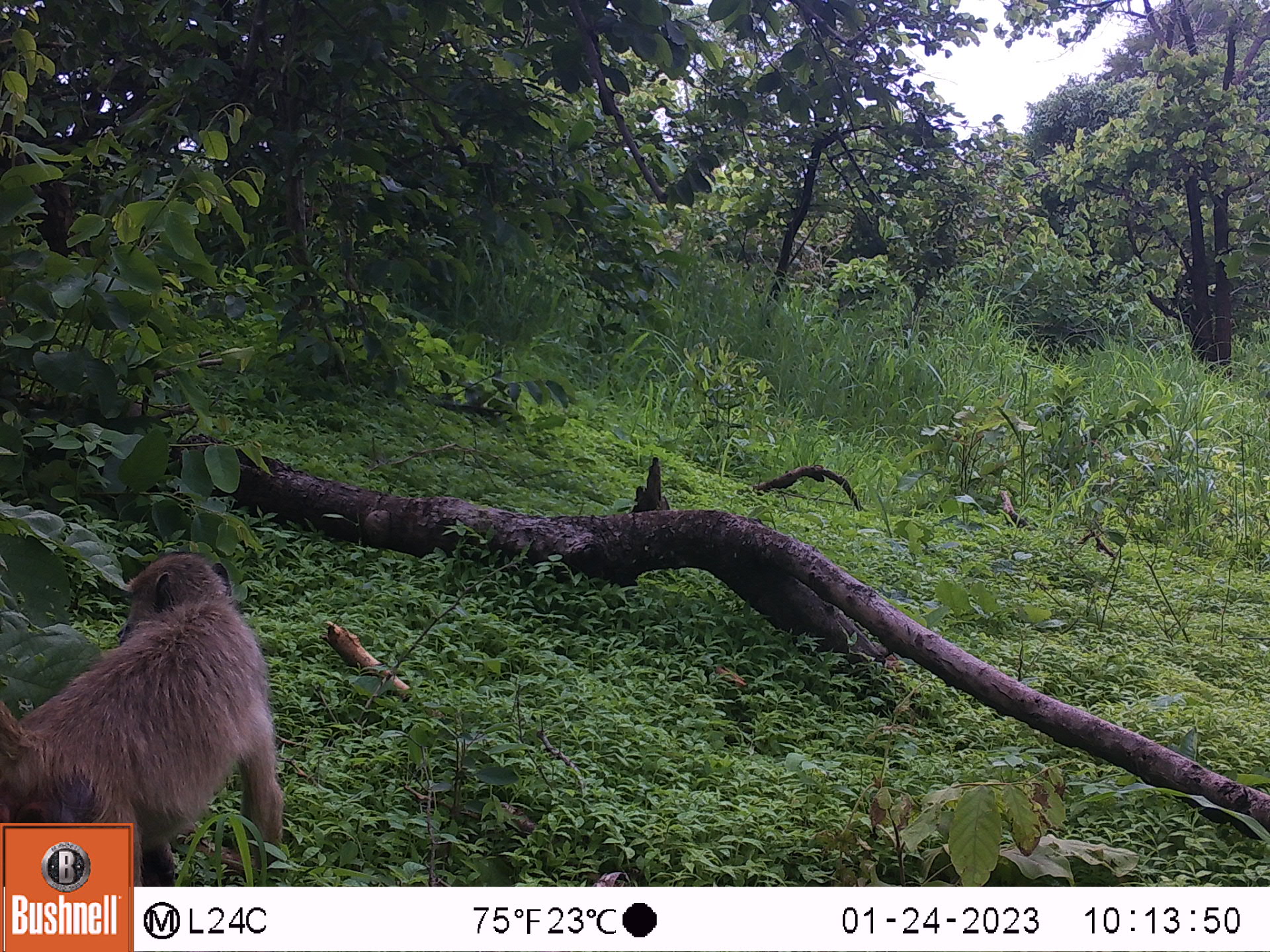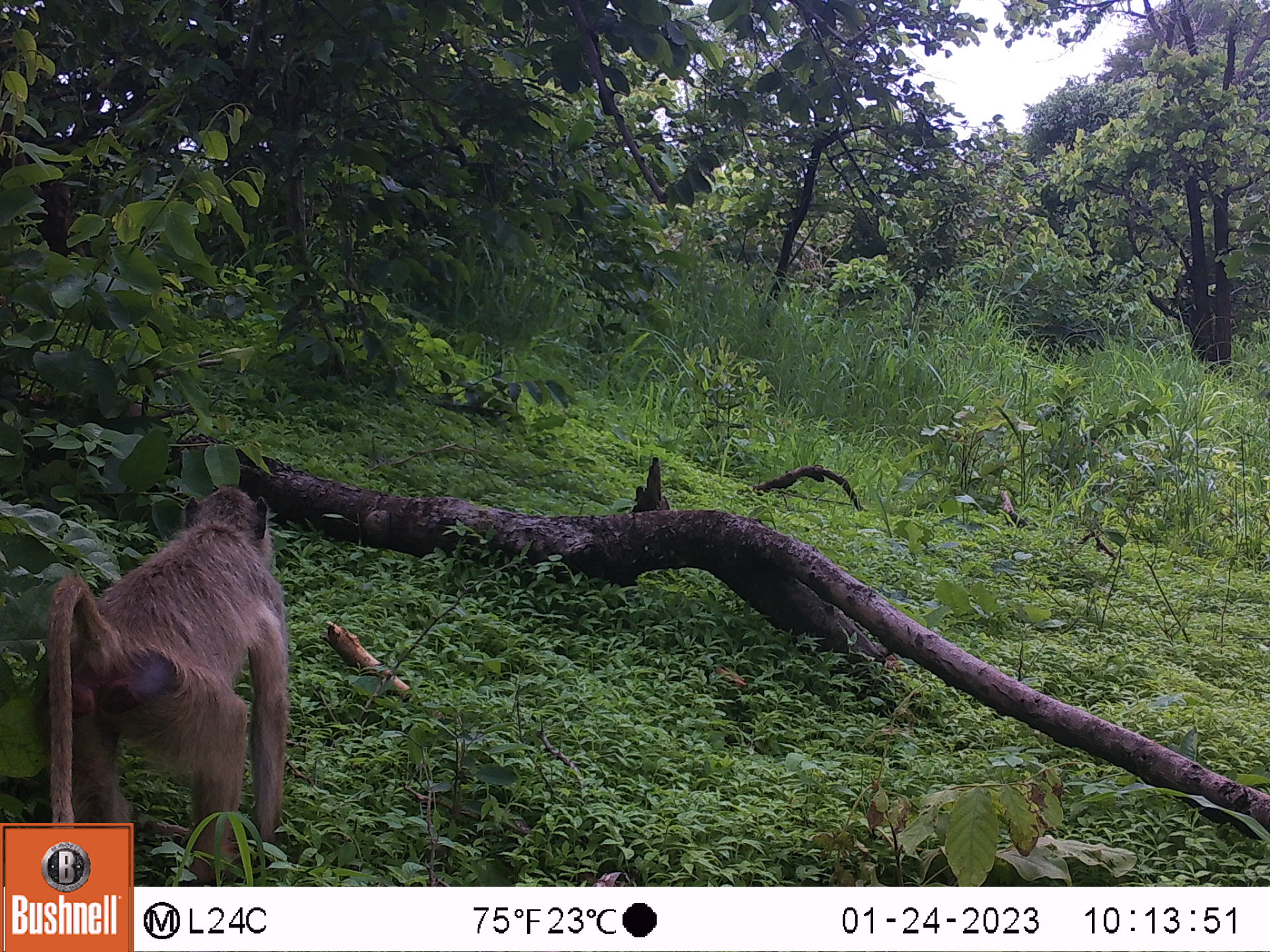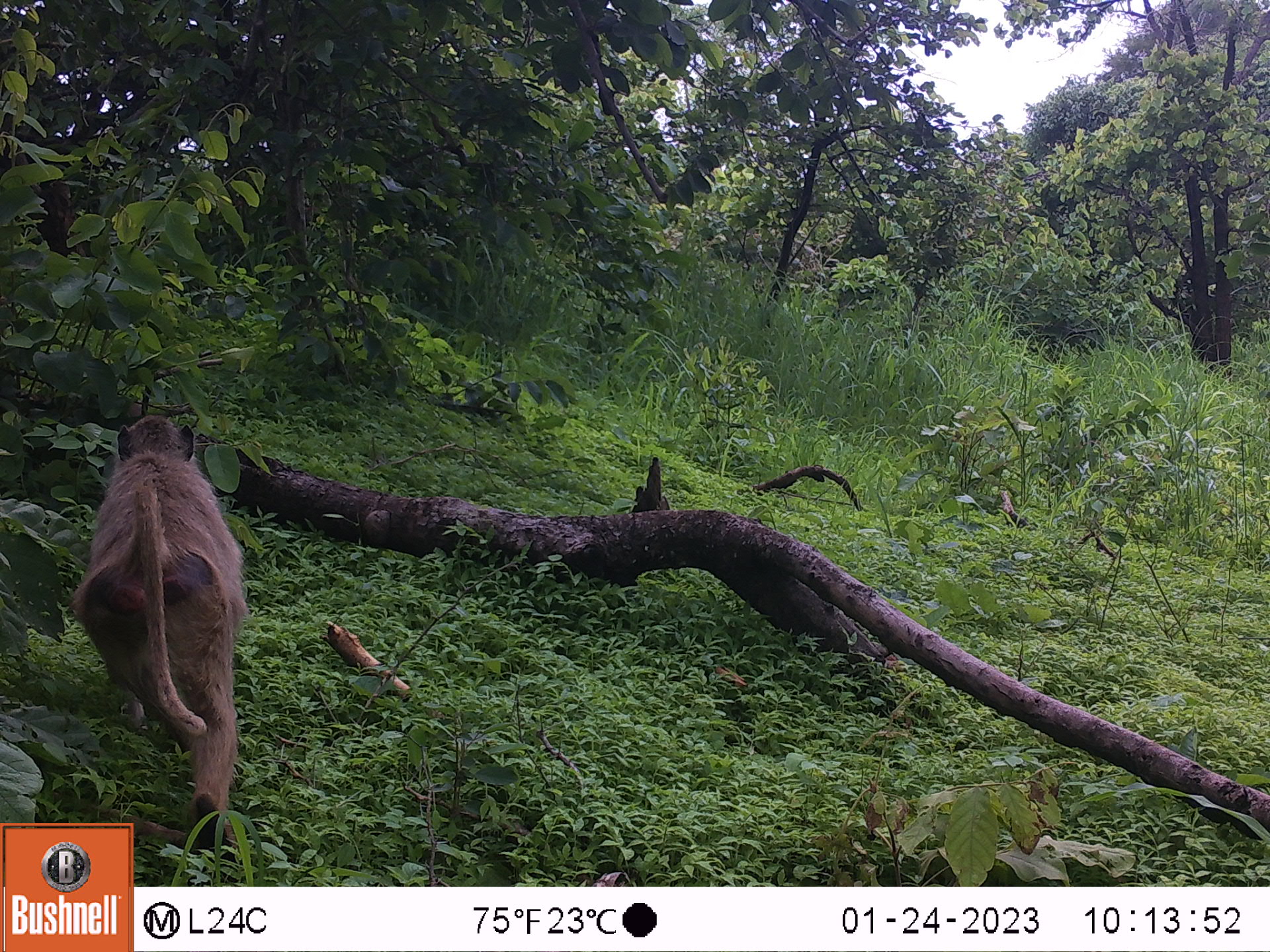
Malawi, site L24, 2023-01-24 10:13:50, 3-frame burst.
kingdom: Animalia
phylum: Chordata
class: Mammalia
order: Primates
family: Cercopithecidae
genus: Papio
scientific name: Papio cynocephalus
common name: yellow baboon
Yellow baboon (Papio cynocephalus), count 1.